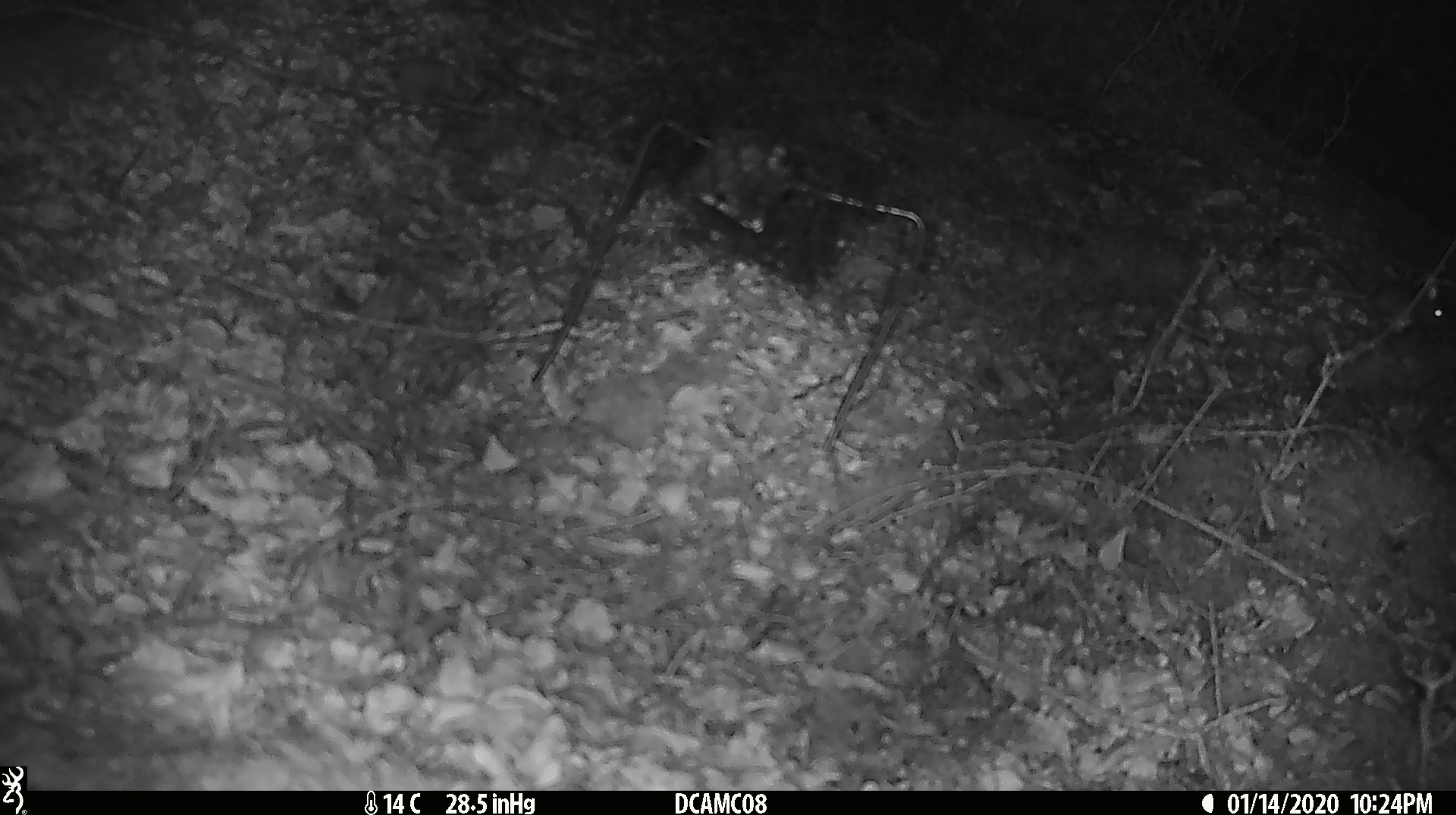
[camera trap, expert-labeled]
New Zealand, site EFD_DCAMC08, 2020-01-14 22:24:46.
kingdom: Animalia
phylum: Chordata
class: Mammalia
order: Rodentia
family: Muridae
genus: Mus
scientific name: Mus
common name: mouse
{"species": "mouse (Mus)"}